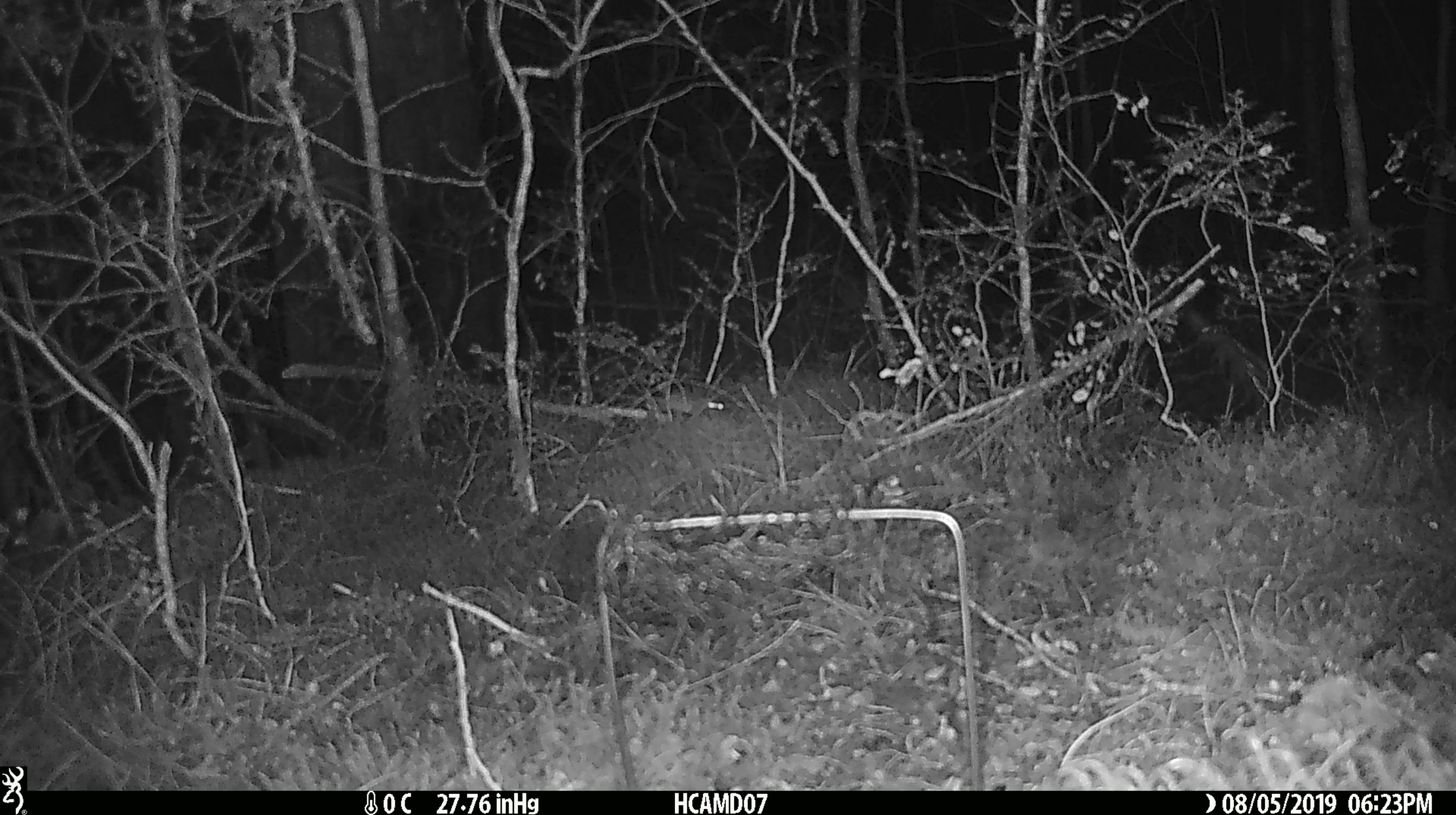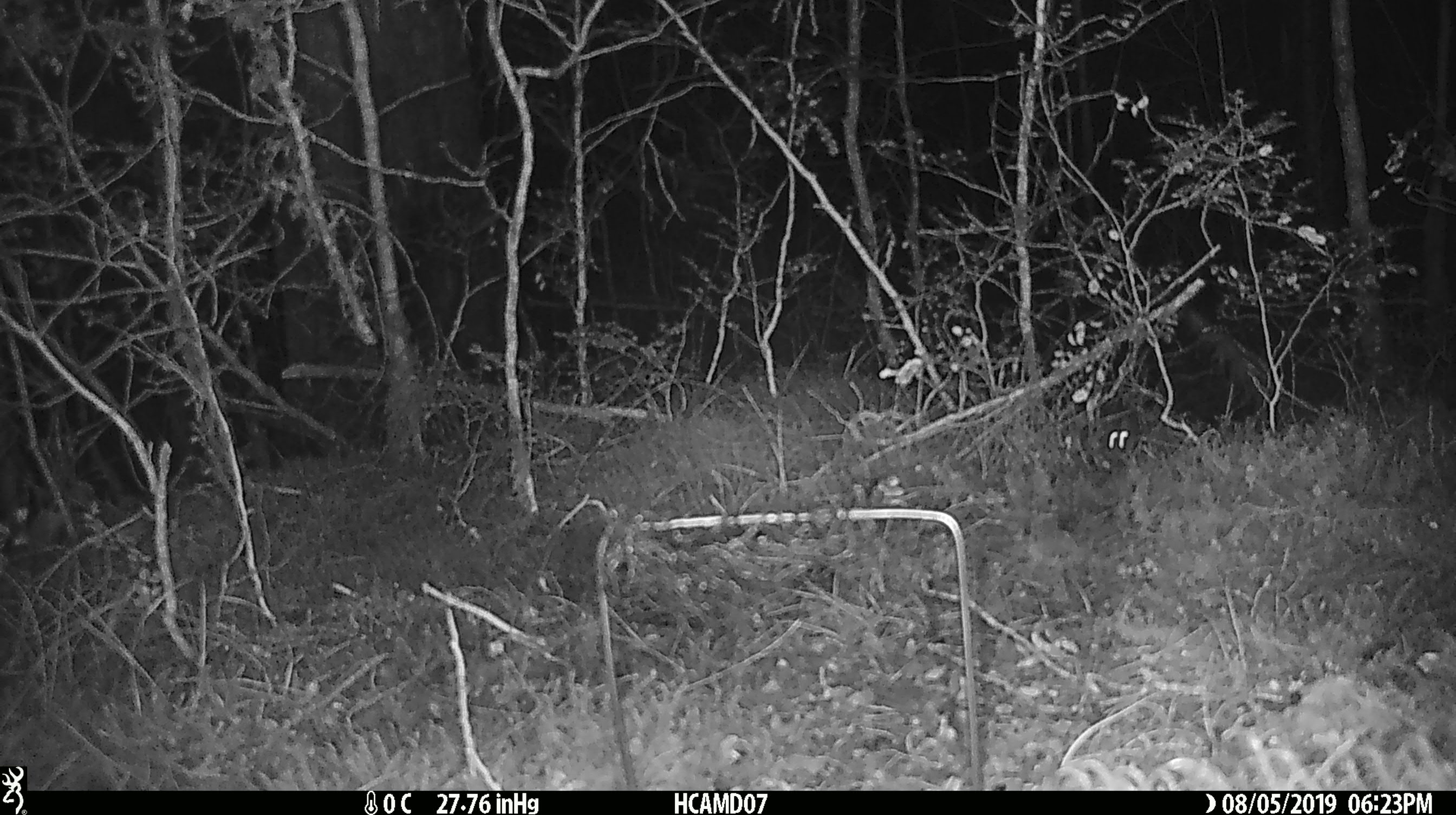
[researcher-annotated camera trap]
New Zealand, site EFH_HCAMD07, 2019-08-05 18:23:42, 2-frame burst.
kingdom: Animalia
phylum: Chordata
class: Mammalia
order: Rodentia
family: Muridae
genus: Mus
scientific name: Mus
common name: mouse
Mouse (Mus).